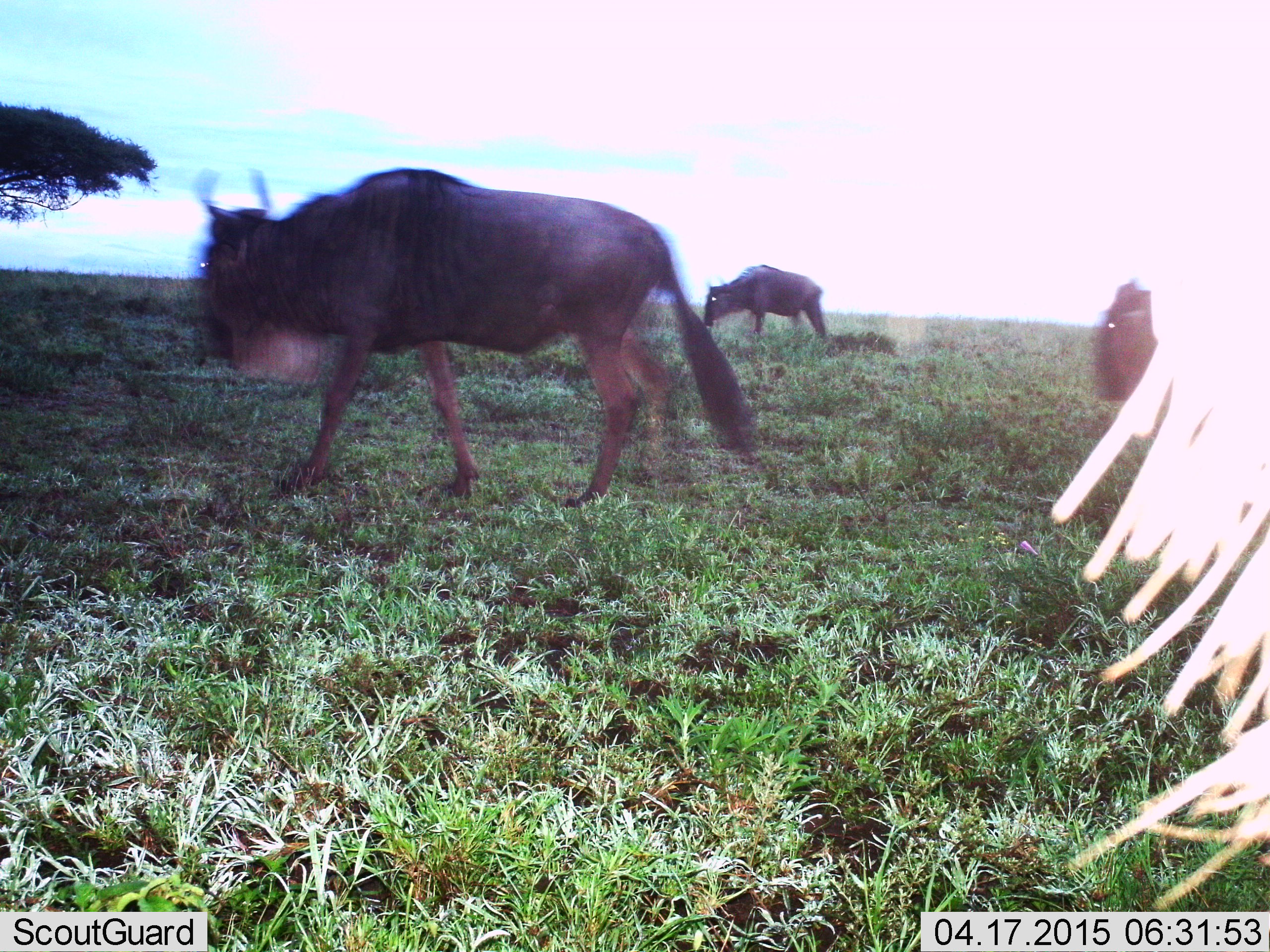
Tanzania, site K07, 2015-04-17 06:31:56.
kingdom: Animalia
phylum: Chordata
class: Mammalia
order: Artiodactyla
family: Bovidae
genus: Connochaetes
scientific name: Connochaetes taurinus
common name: blue wildebeest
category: wildebeest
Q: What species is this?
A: Wildebeest (blue wildebeest) (Connochaetes taurinus).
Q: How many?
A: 4.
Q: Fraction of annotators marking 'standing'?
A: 10%.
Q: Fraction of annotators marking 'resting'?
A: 0%.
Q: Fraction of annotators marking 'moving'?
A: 90%.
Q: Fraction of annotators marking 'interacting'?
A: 0%.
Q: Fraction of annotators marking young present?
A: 0%.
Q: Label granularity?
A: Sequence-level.